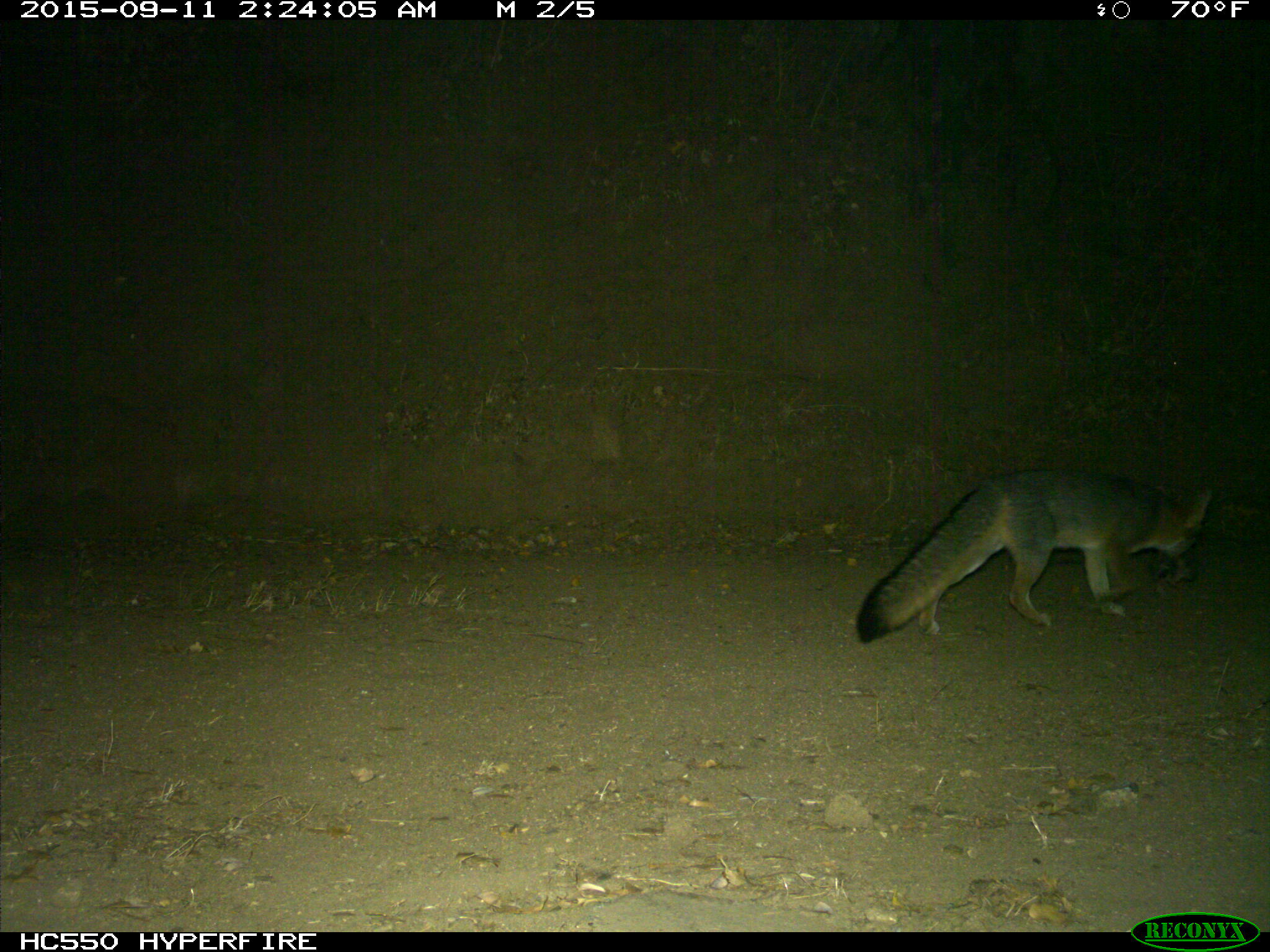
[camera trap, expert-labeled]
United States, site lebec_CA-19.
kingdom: Animalia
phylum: Chordata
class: Mammalia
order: Carnivora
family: Canidae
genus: Urocyon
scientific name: Urocyon cinereoargenteus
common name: gray fox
Urocyon cinereoargenteus (gray fox).